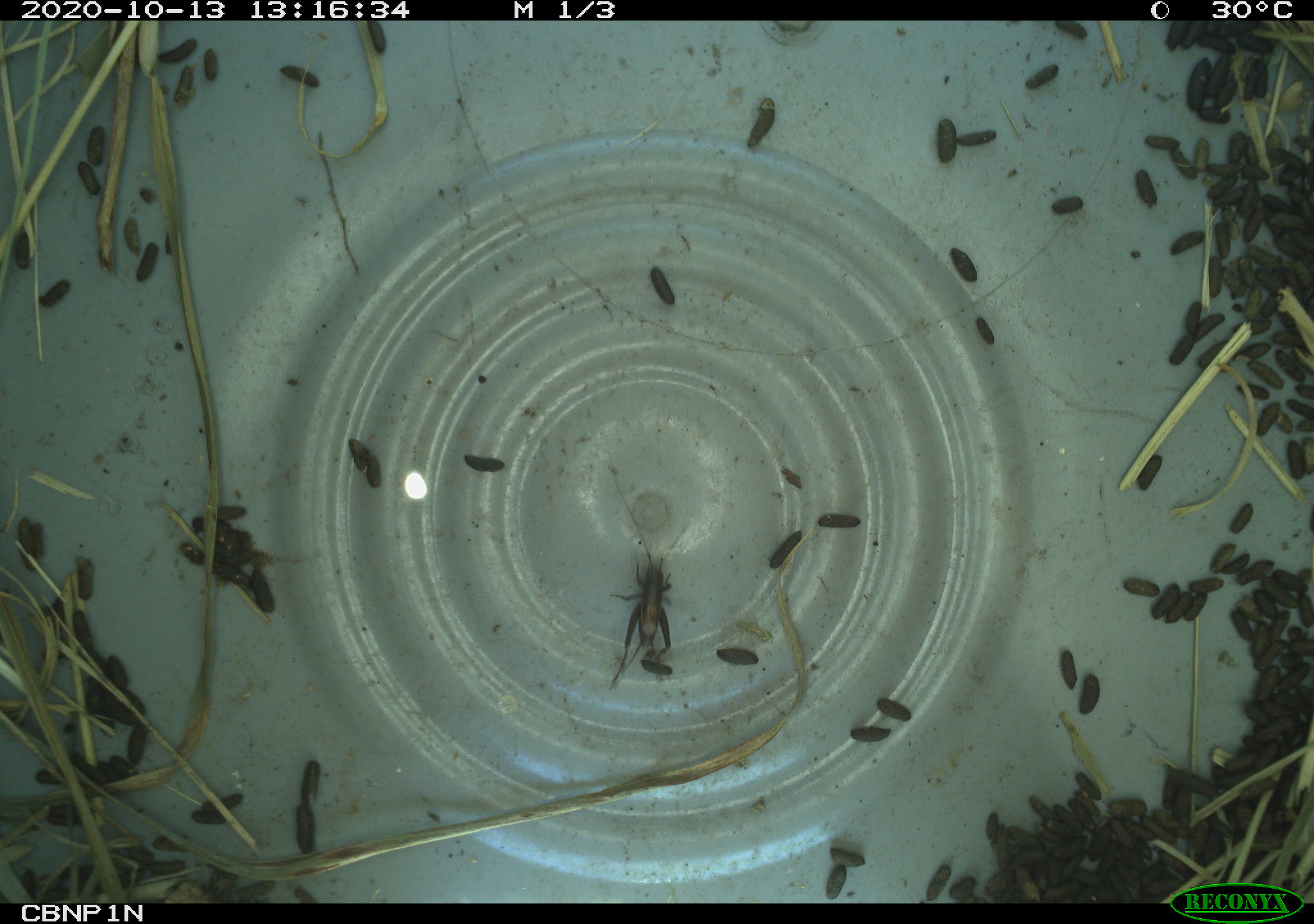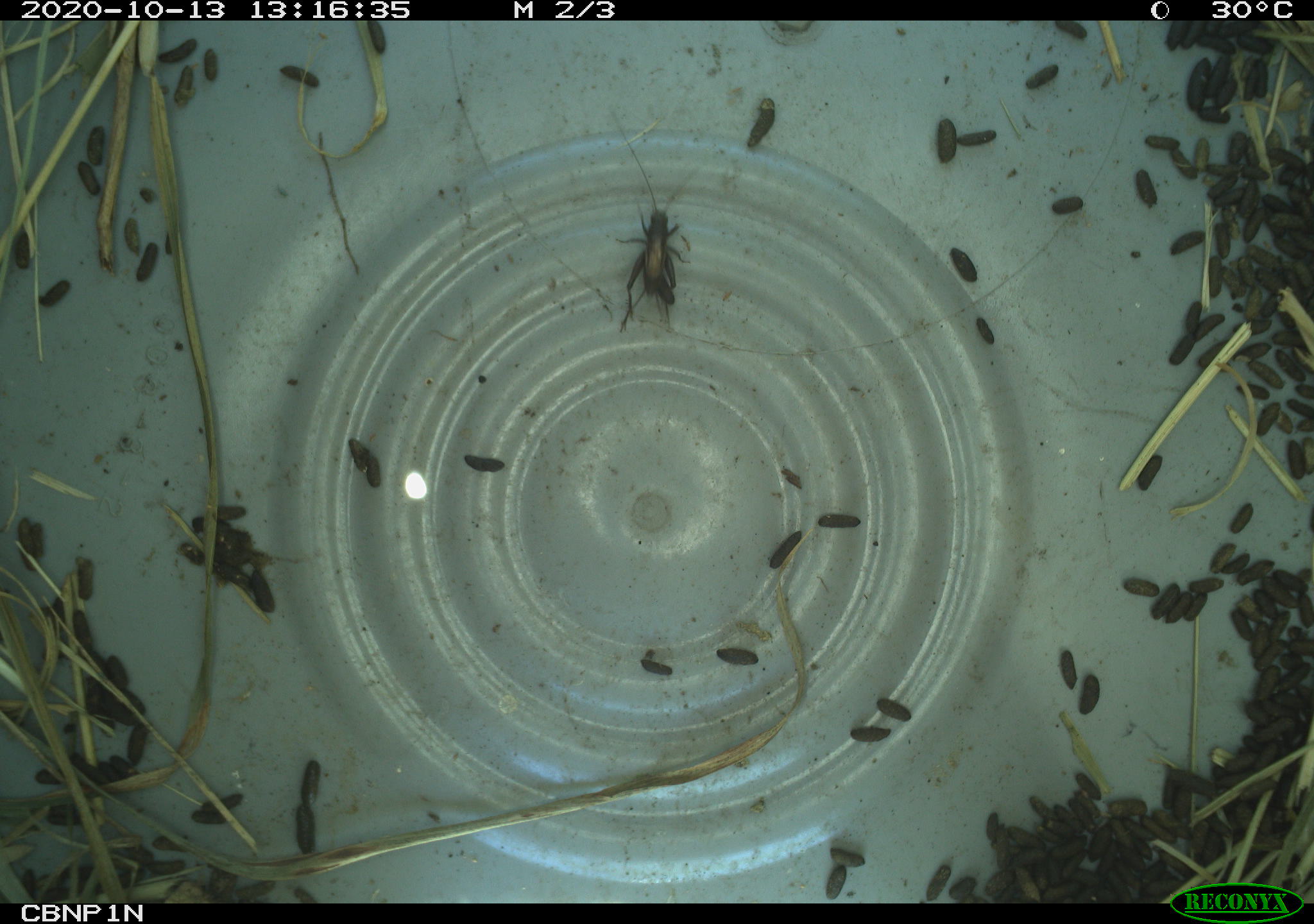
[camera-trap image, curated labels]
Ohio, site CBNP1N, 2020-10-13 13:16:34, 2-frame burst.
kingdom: Animalia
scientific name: Animalia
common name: animal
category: invertebrate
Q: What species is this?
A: Invertebrate (animal) (Animalia).